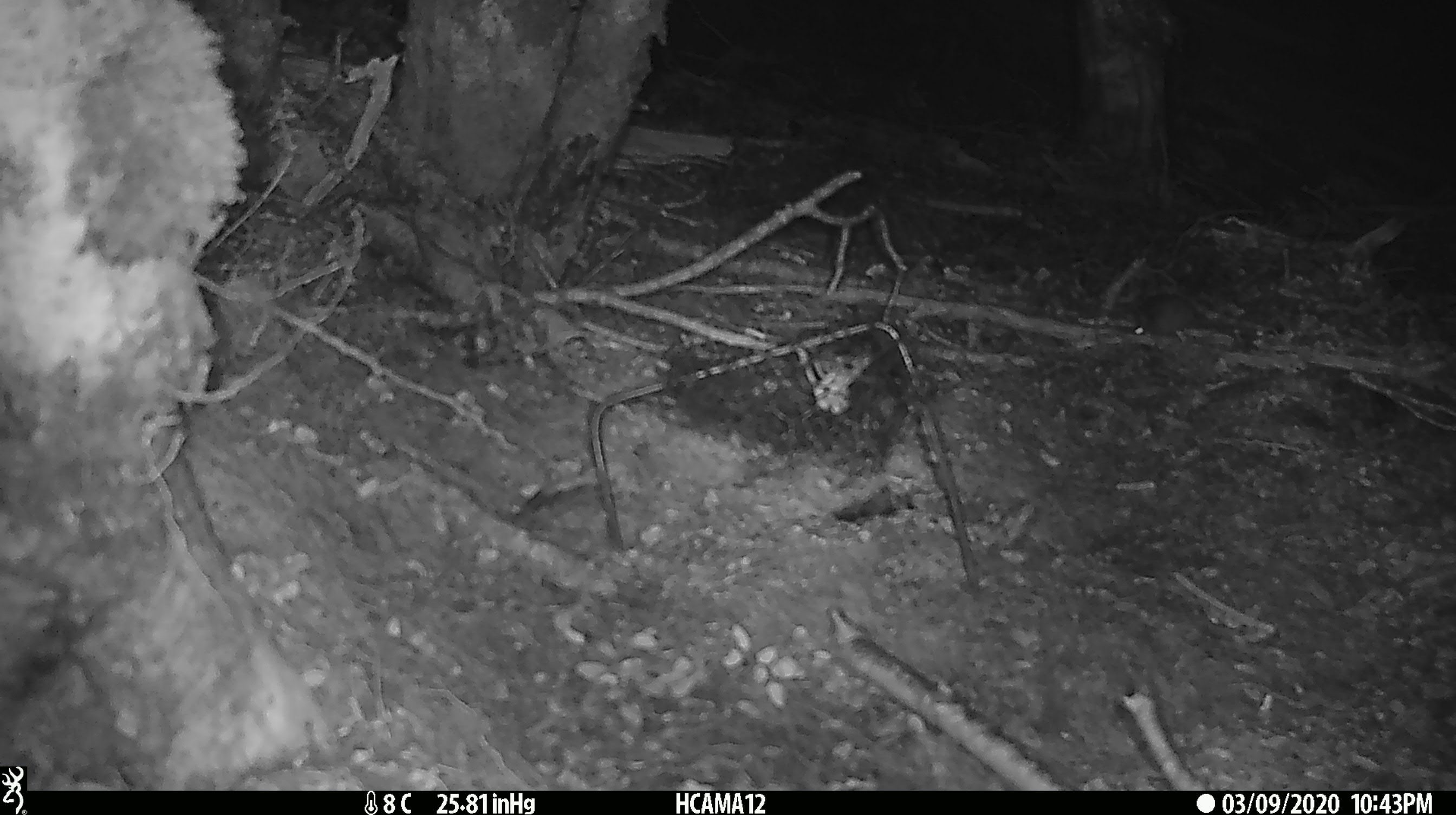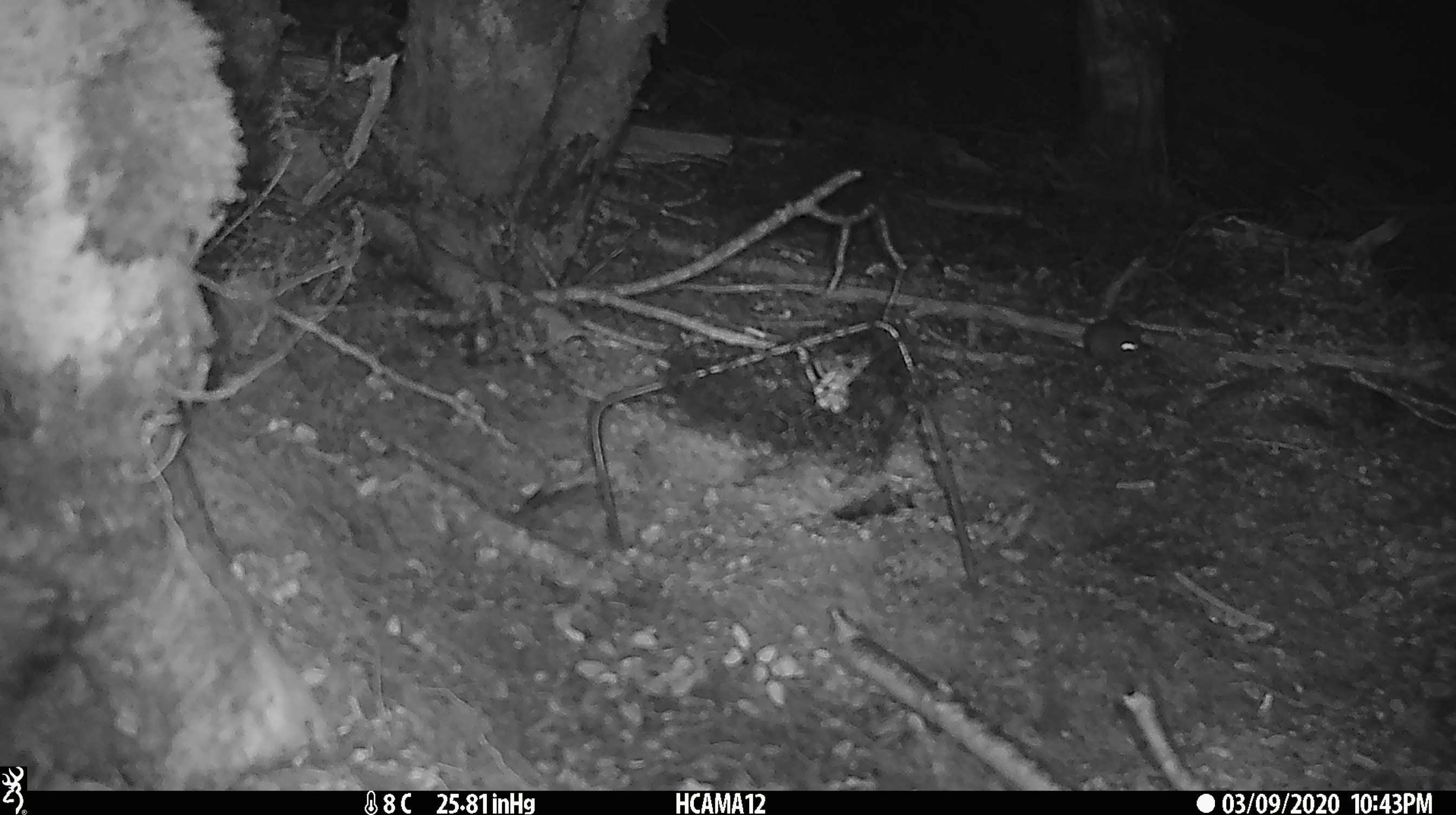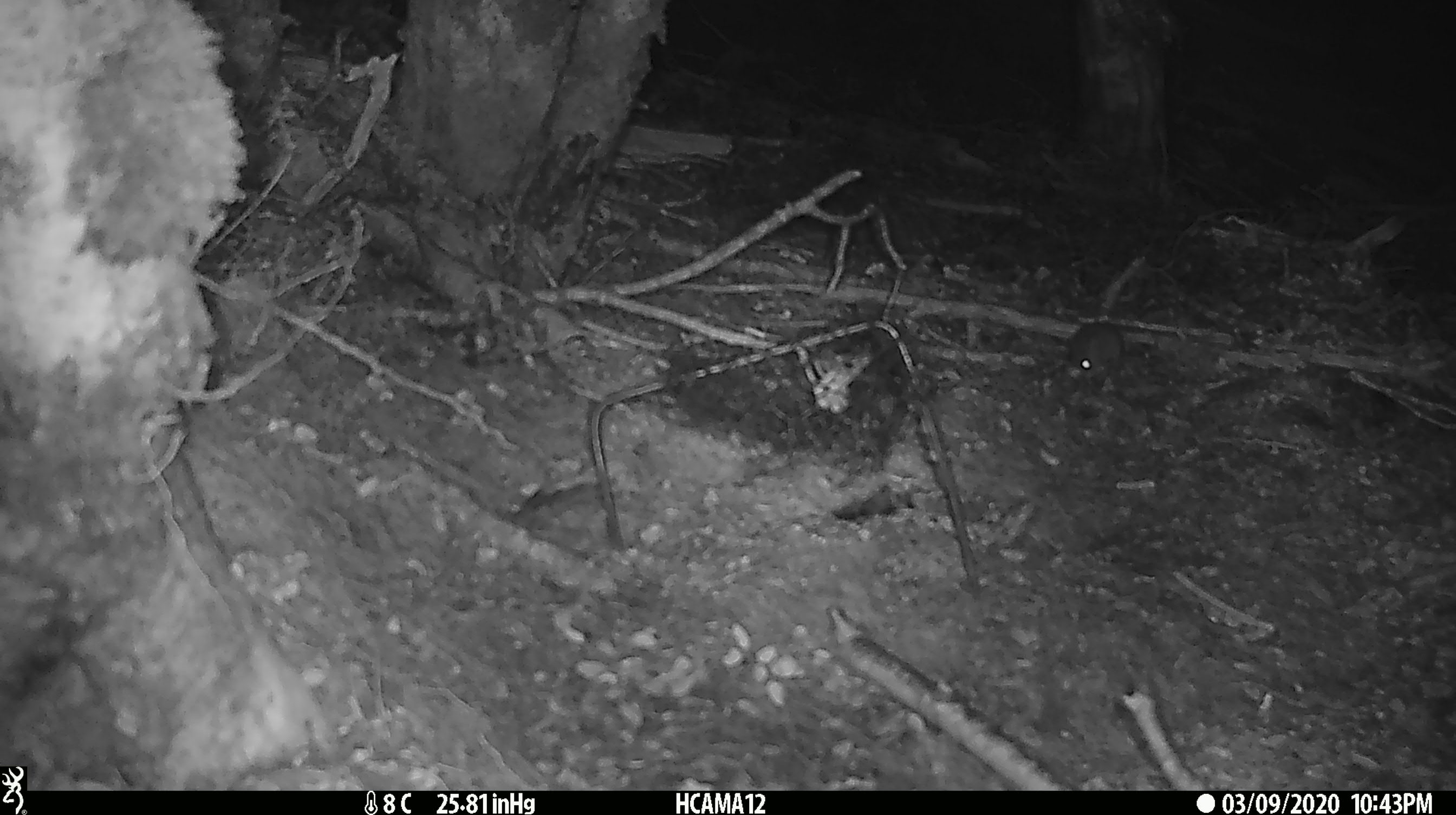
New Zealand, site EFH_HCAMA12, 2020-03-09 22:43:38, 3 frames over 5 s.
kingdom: Animalia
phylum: Chordata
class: Mammalia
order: Rodentia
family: Muridae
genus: Mus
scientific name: Mus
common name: mouse